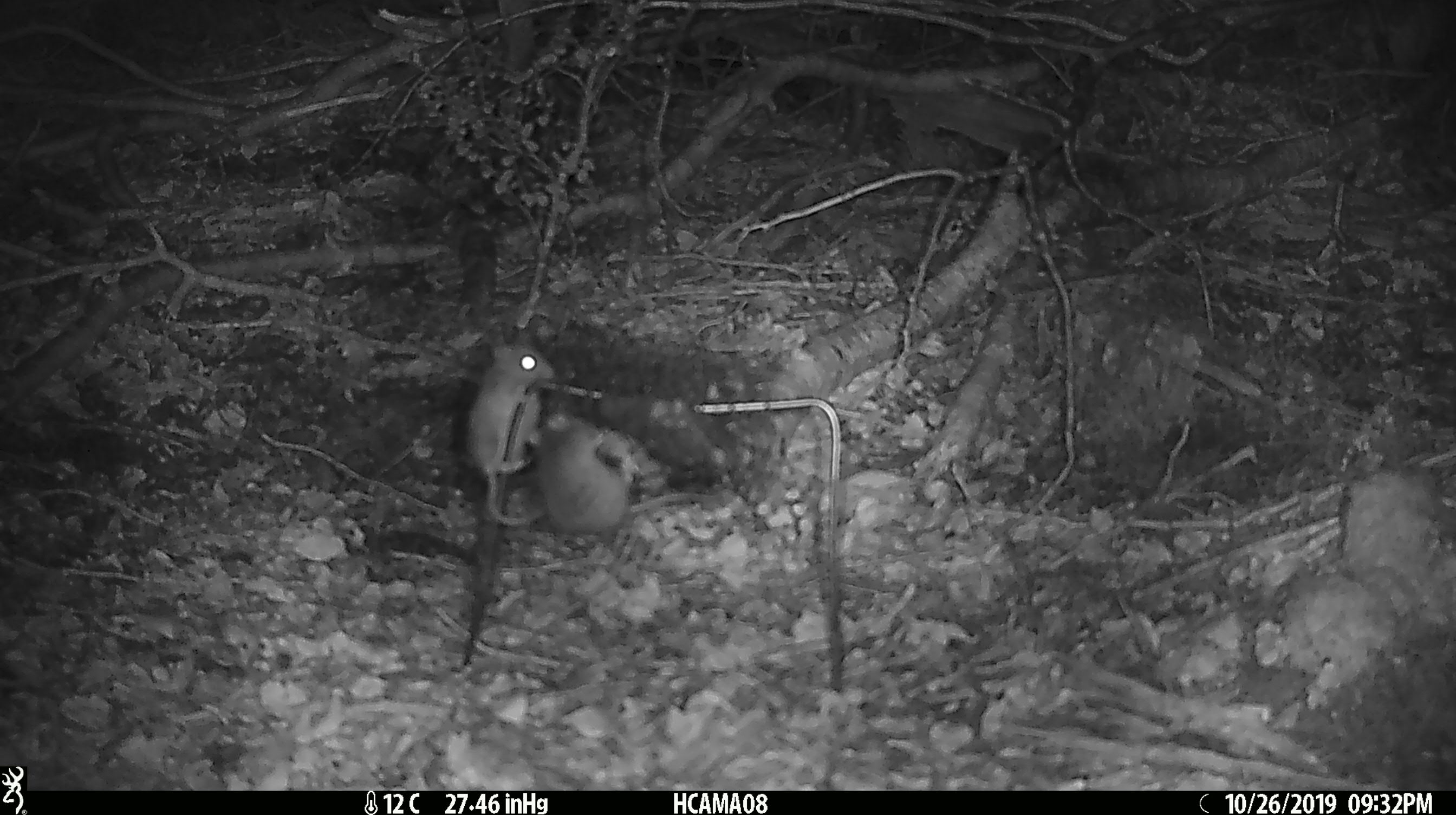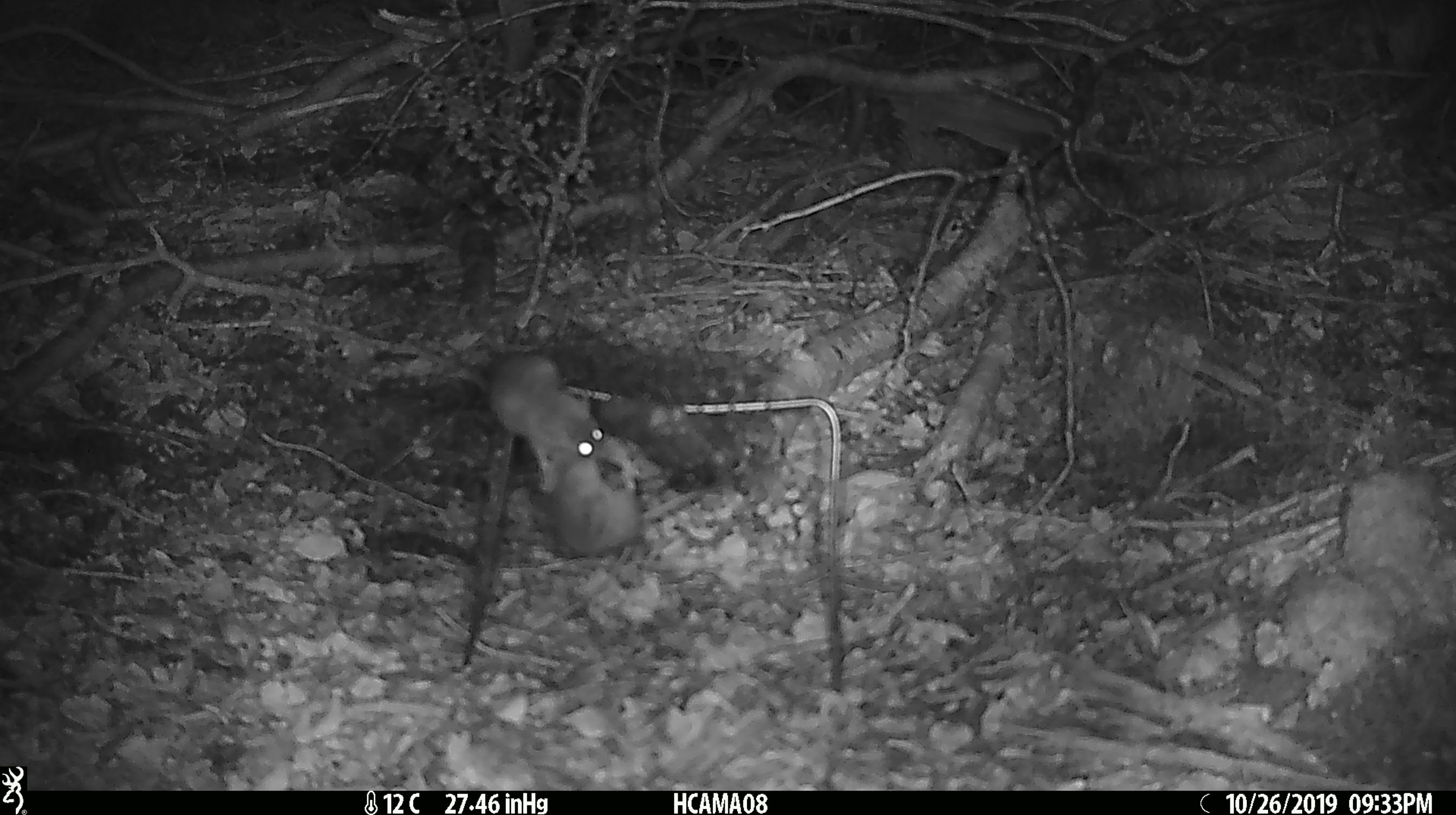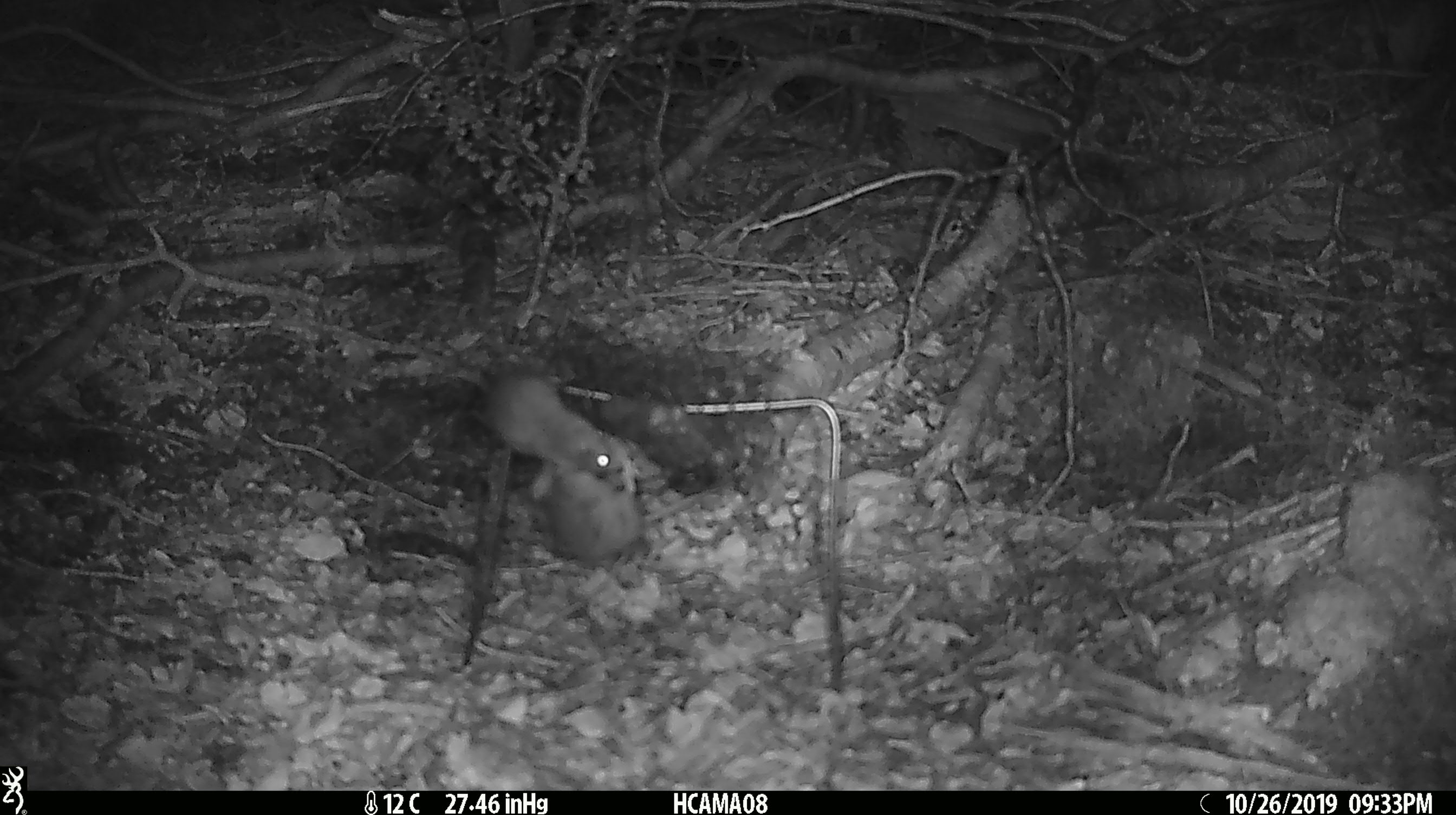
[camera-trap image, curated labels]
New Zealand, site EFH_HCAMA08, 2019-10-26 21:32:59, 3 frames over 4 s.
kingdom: Animalia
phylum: Chordata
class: Mammalia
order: Rodentia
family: Muridae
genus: Mus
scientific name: Mus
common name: mouse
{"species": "mouse (Mus)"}